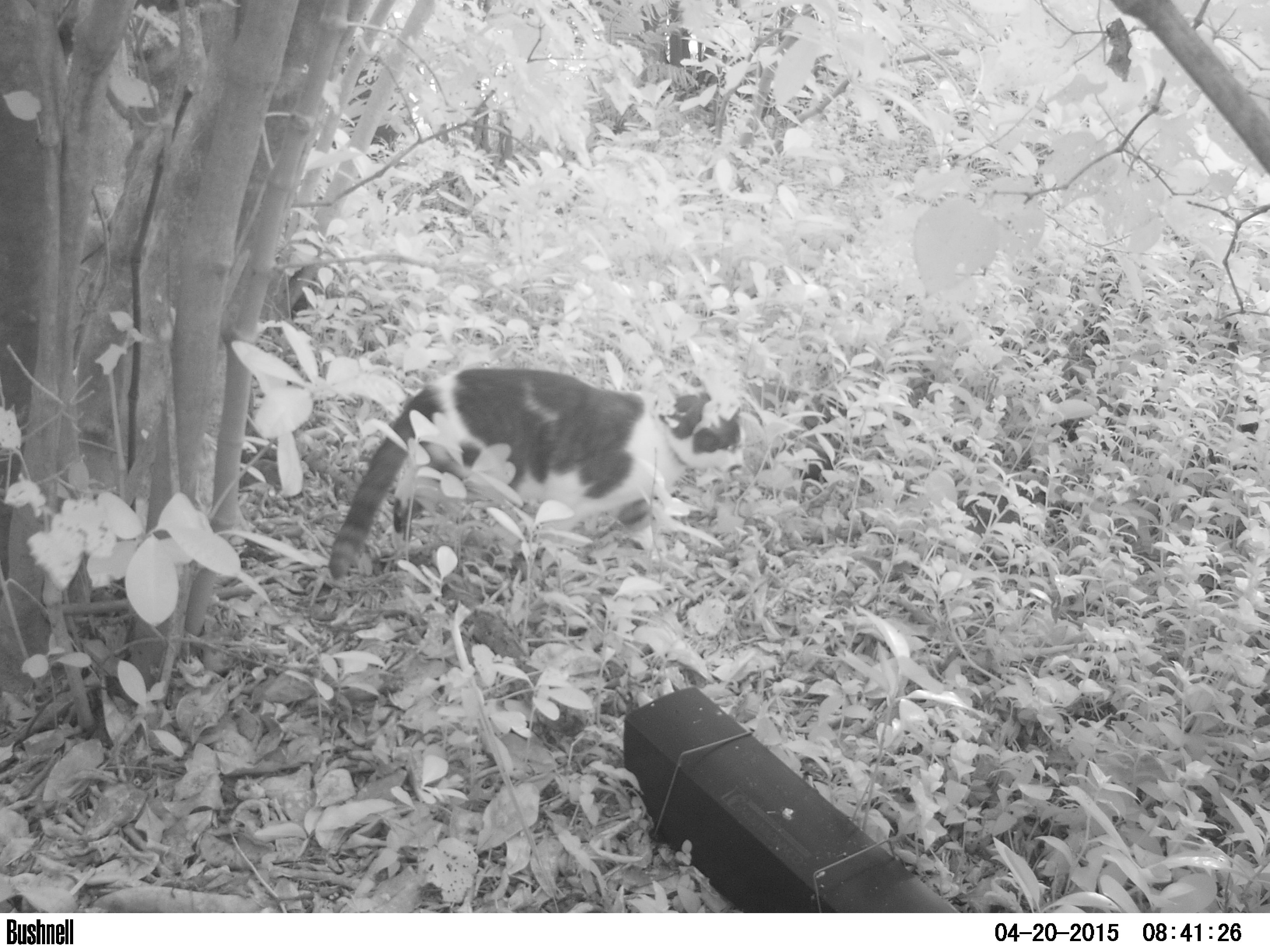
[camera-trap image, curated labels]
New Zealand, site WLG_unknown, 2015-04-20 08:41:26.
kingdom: Animalia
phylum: Chordata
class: Mammalia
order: Carnivora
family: Felidae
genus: Felis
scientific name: Felis catus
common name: domestic cat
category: cat